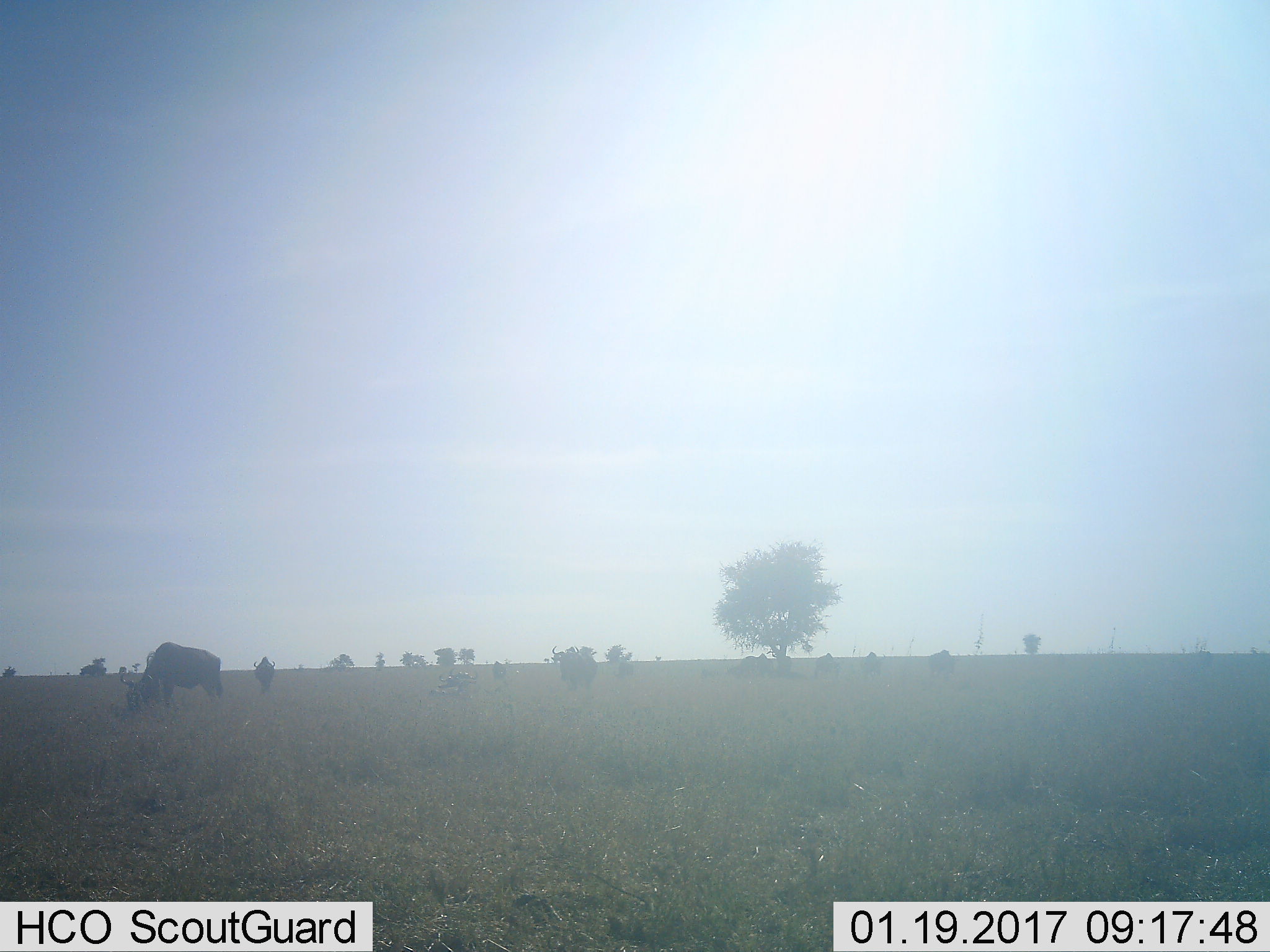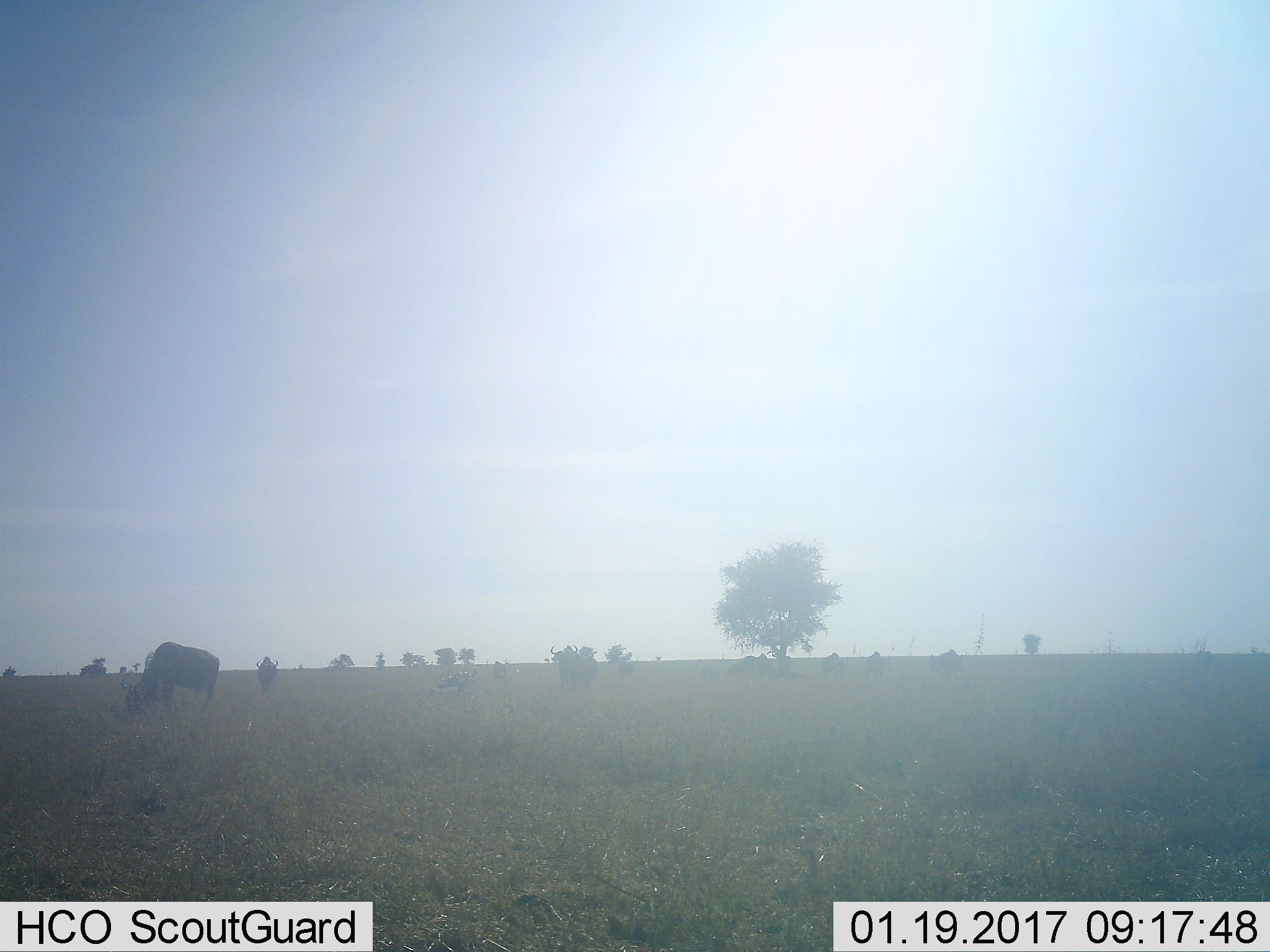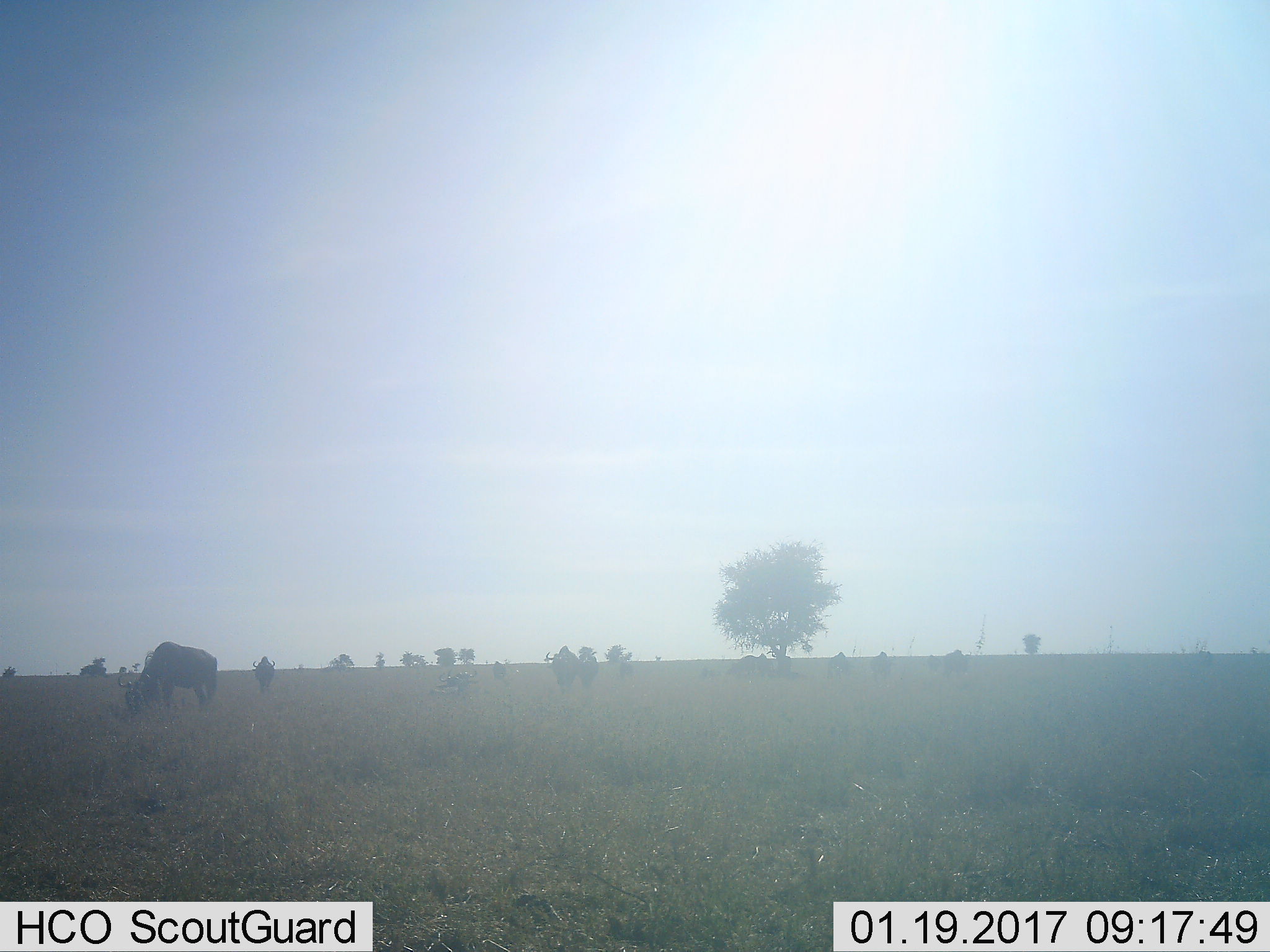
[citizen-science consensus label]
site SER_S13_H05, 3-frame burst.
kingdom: Animalia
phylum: Chordata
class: Mammalia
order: Artiodactyla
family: Bovidae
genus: Connochaetes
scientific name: Connochaetes taurinus taurinus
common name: blue wildebeest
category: wildebeestblue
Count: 10.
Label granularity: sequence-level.